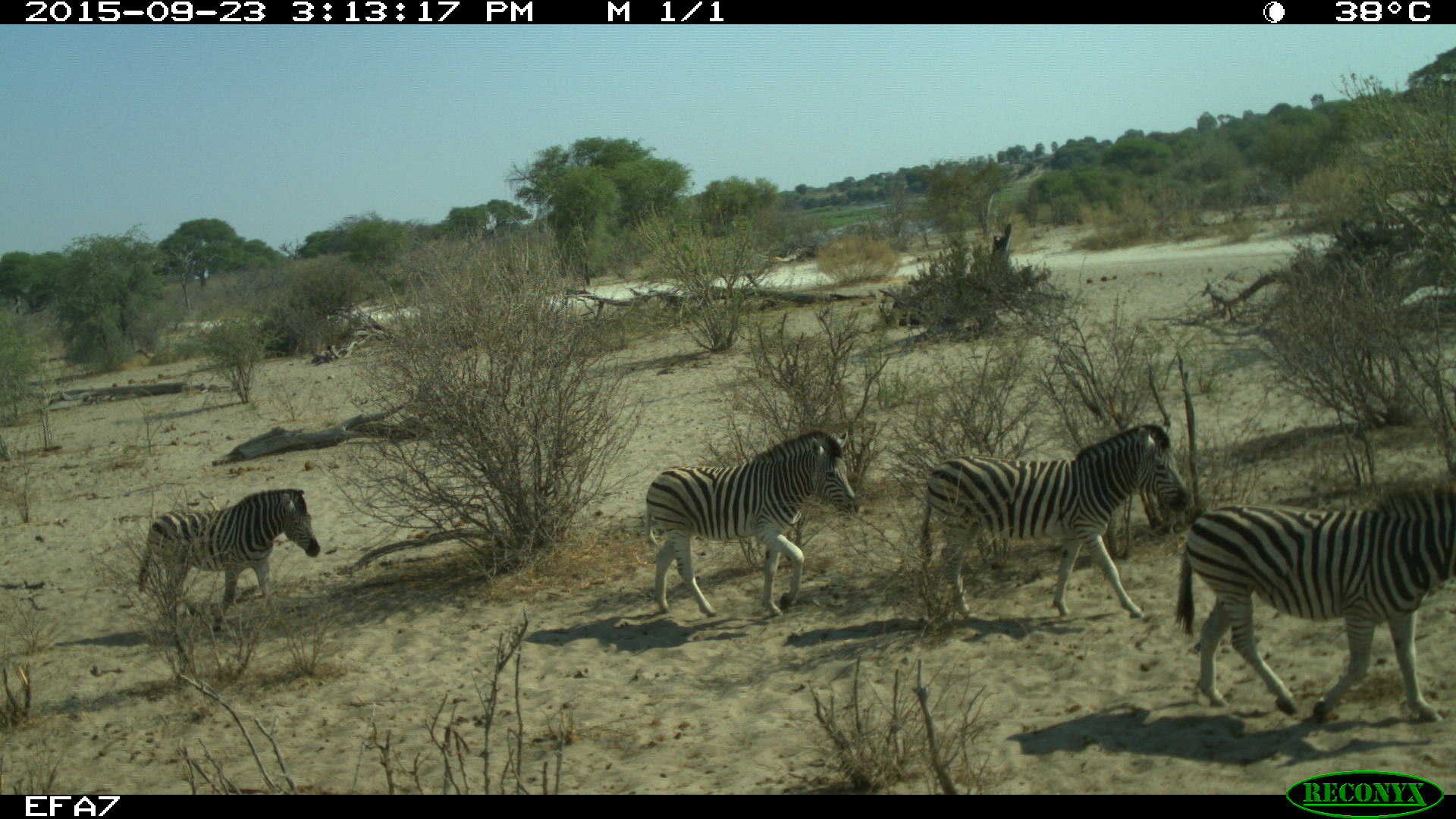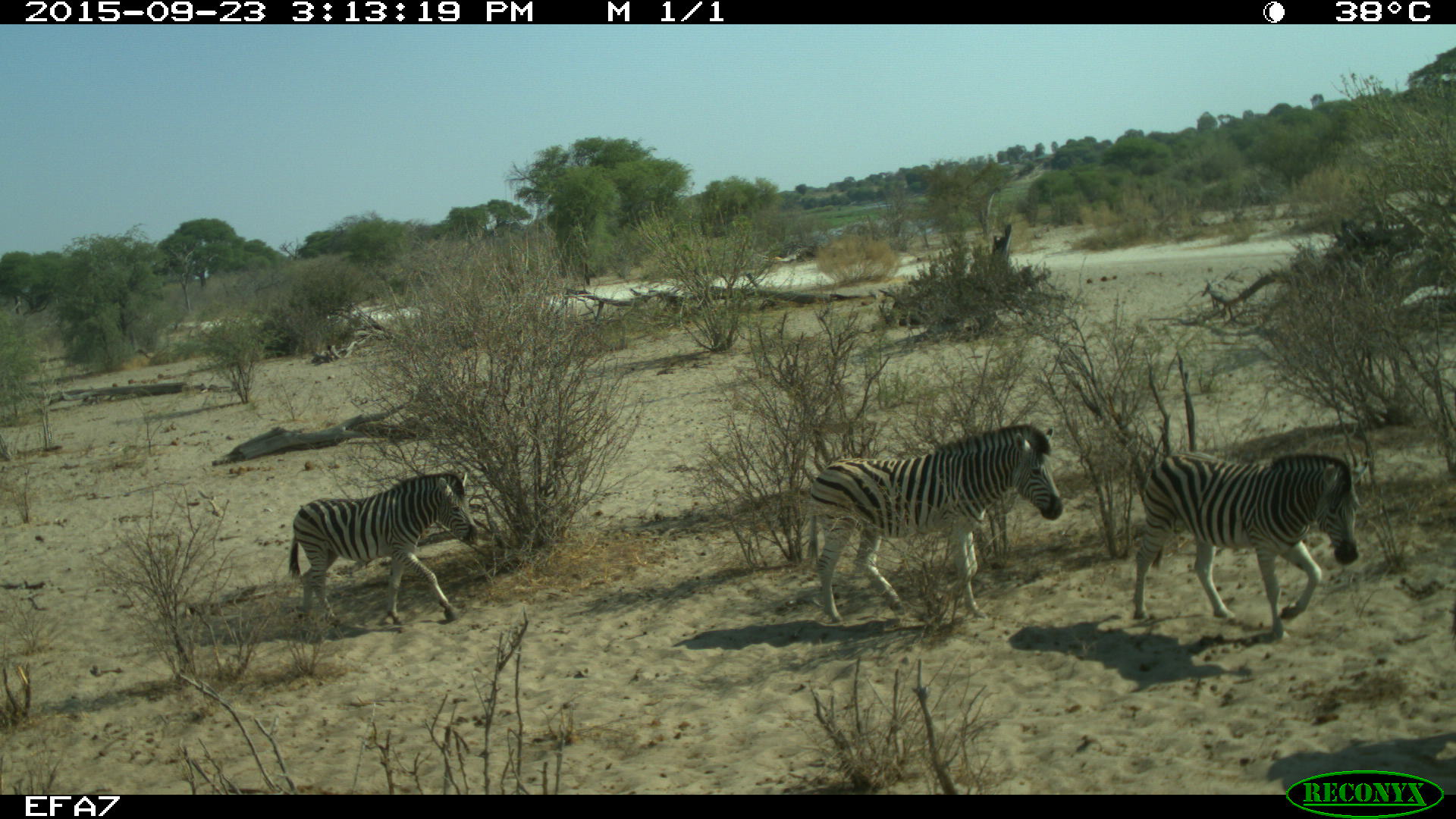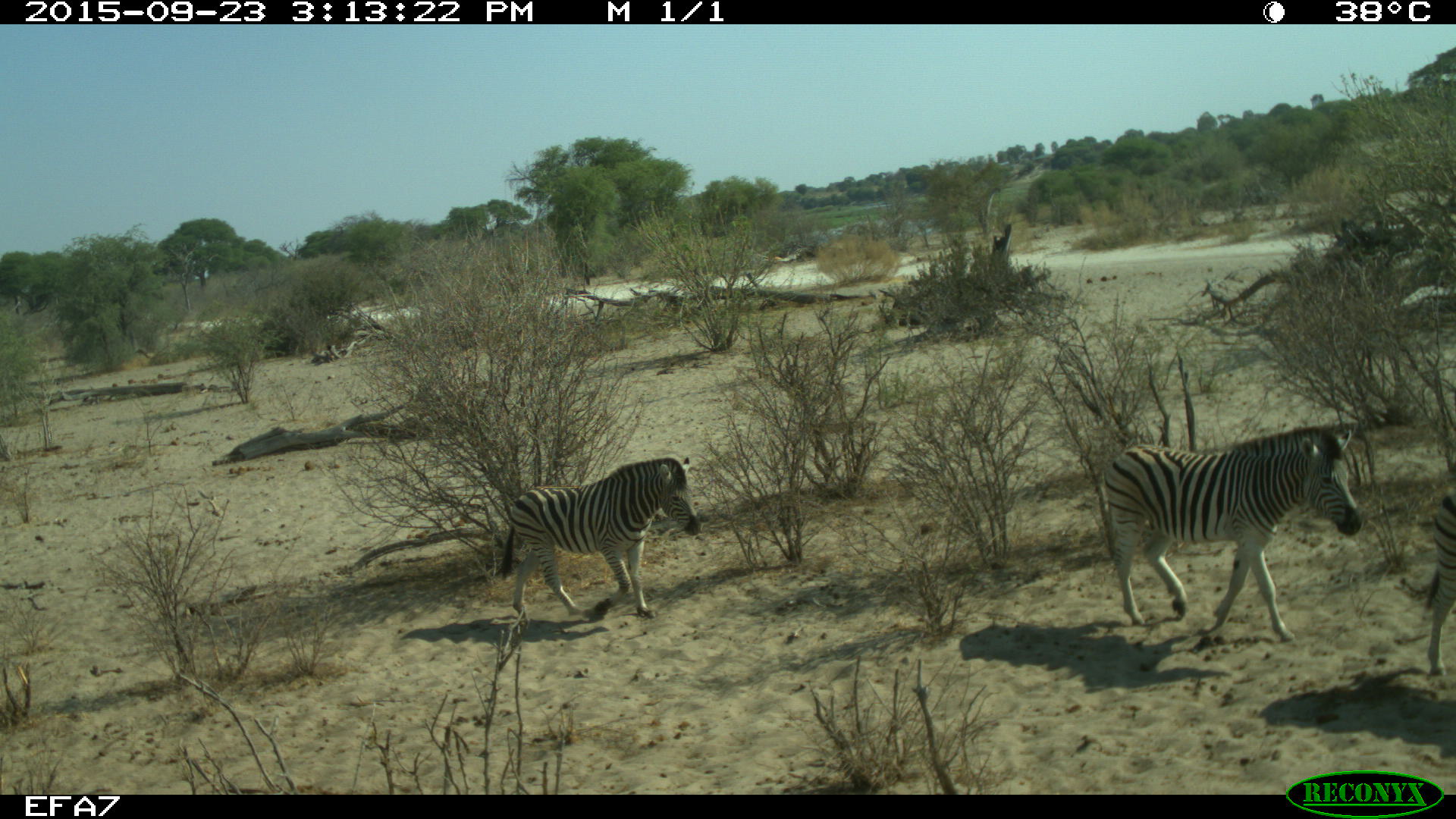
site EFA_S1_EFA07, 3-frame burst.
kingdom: Animalia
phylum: Chordata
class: Mammalia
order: Perissodactyla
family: Equidae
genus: Equus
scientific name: Equus quagga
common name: plains zebra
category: zebraplains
Zebraplains (plains zebra) (Equus quagga), count 4. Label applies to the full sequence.